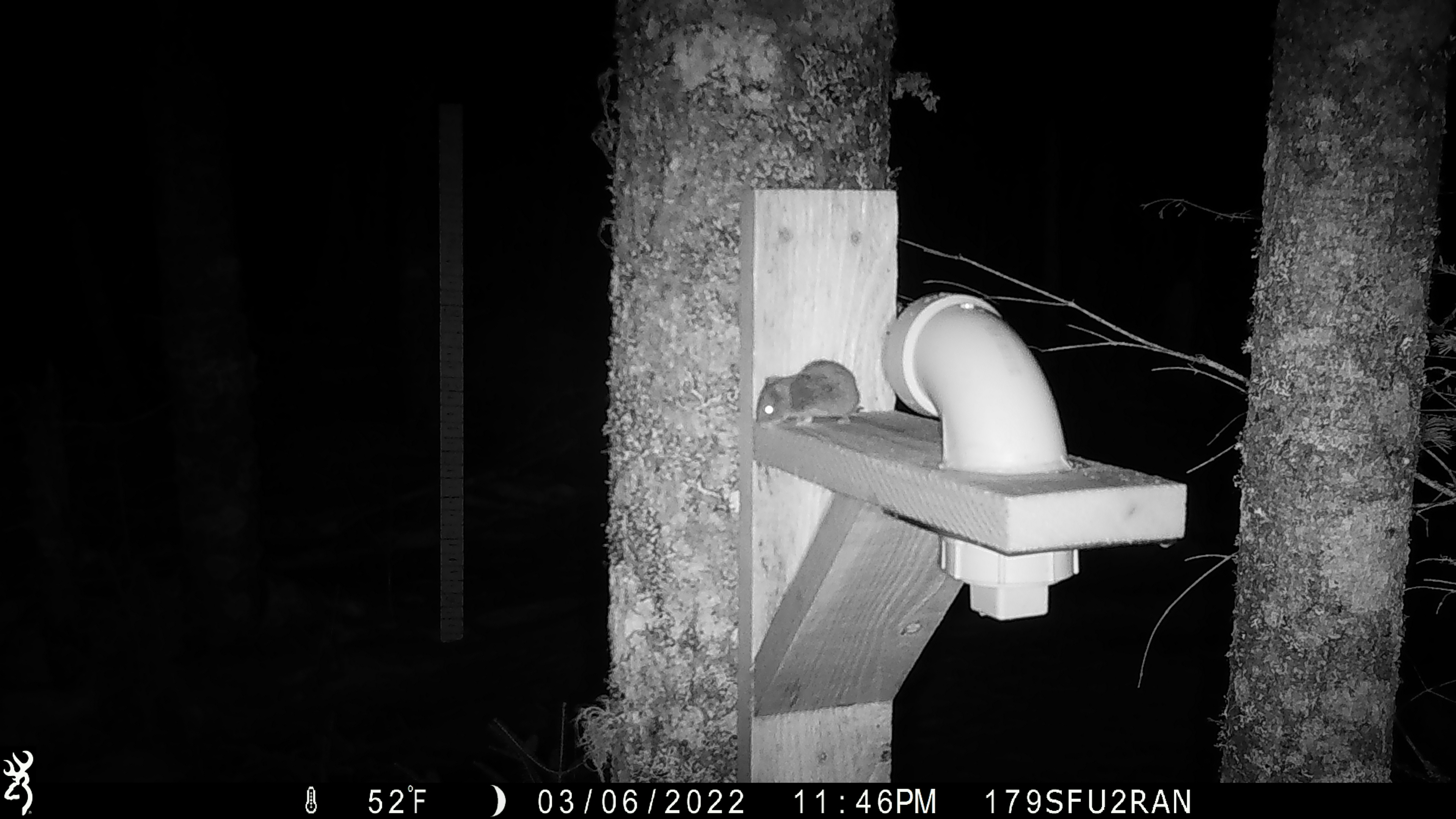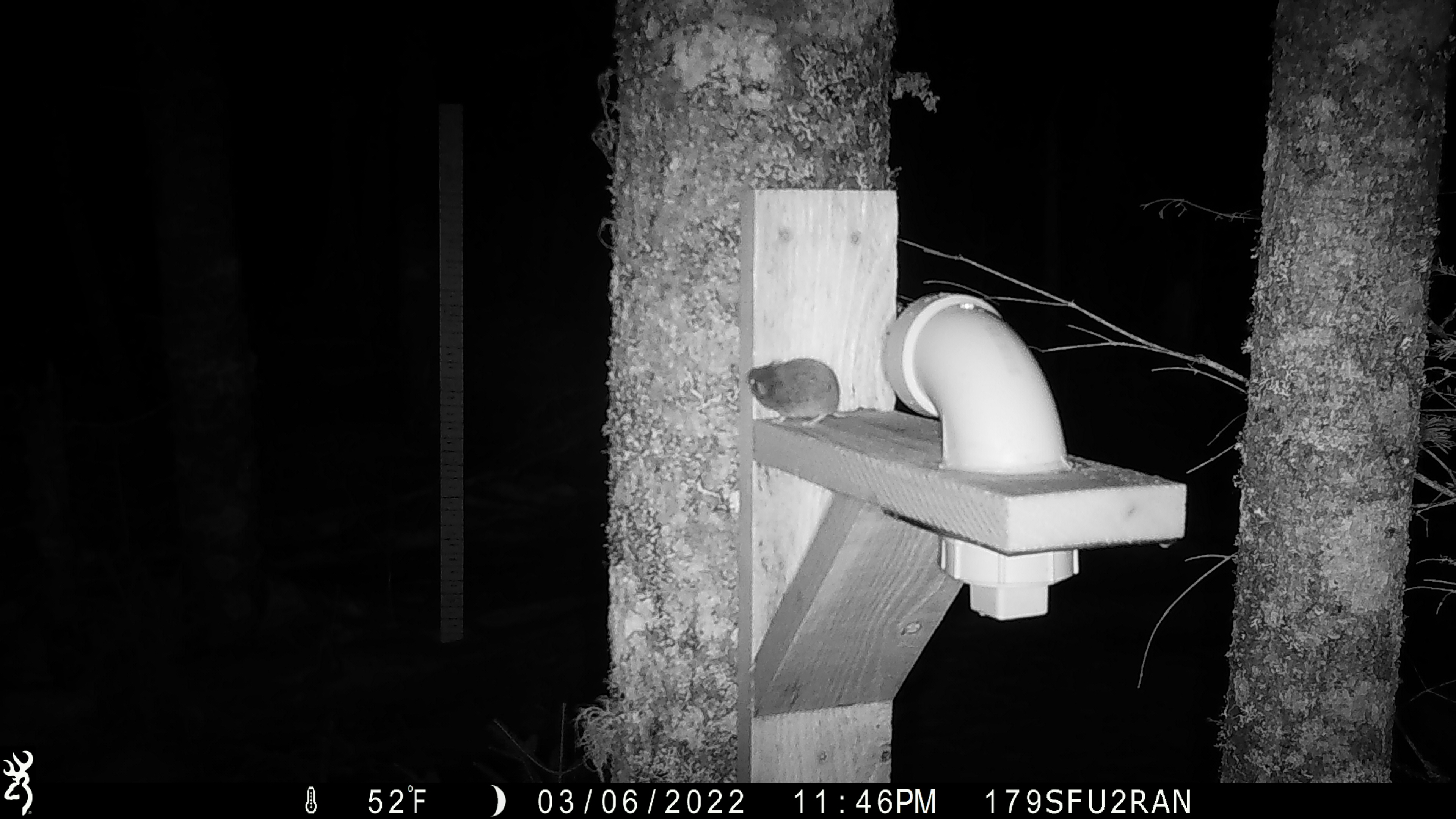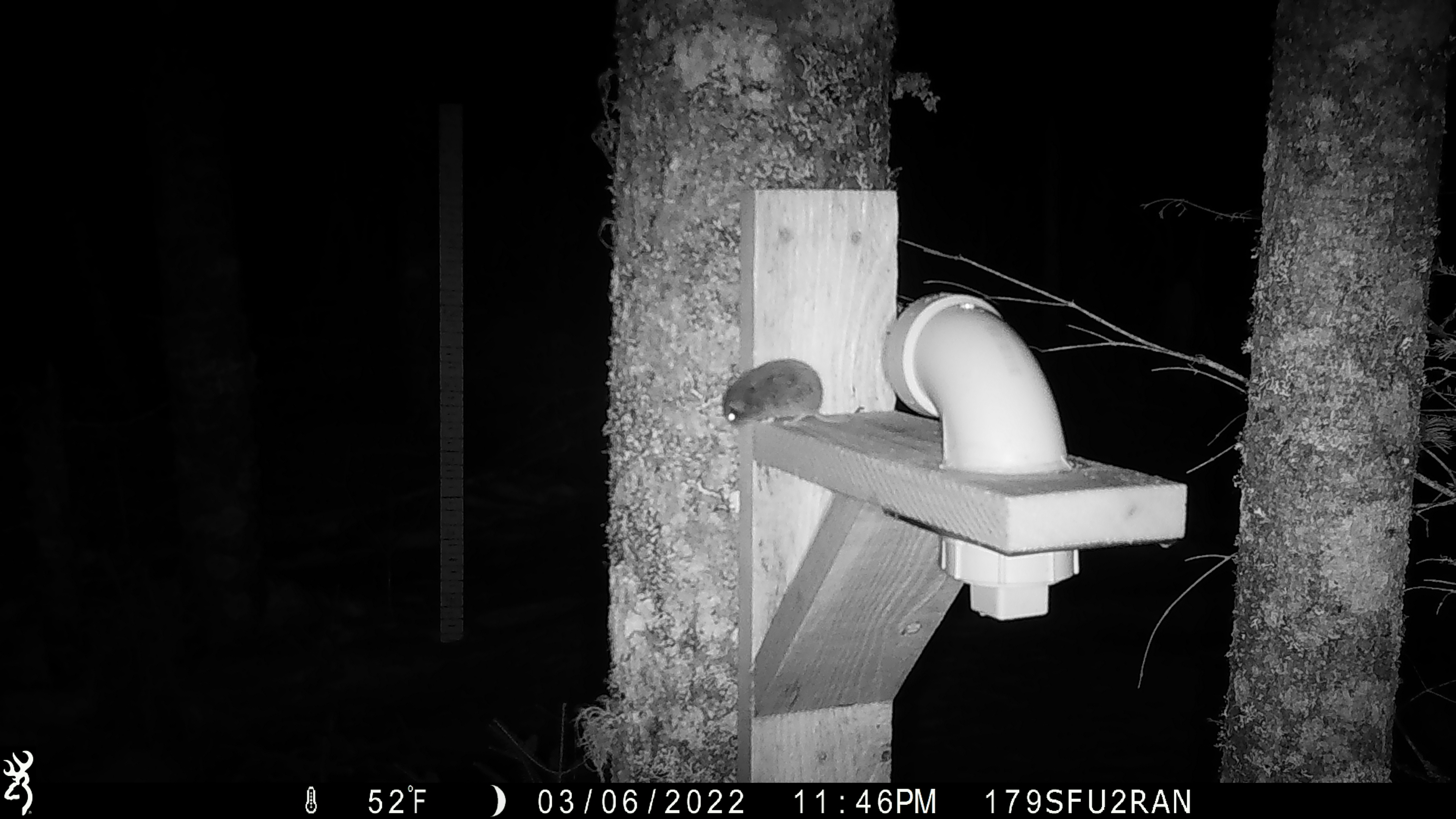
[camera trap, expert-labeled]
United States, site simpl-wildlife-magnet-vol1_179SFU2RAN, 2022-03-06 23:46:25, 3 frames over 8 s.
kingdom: Animalia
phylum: Chordata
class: Mammalia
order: Rodentia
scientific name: Rodentia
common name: mouse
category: mouse sp.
Mouse sp. (mouse) (Rodentia).